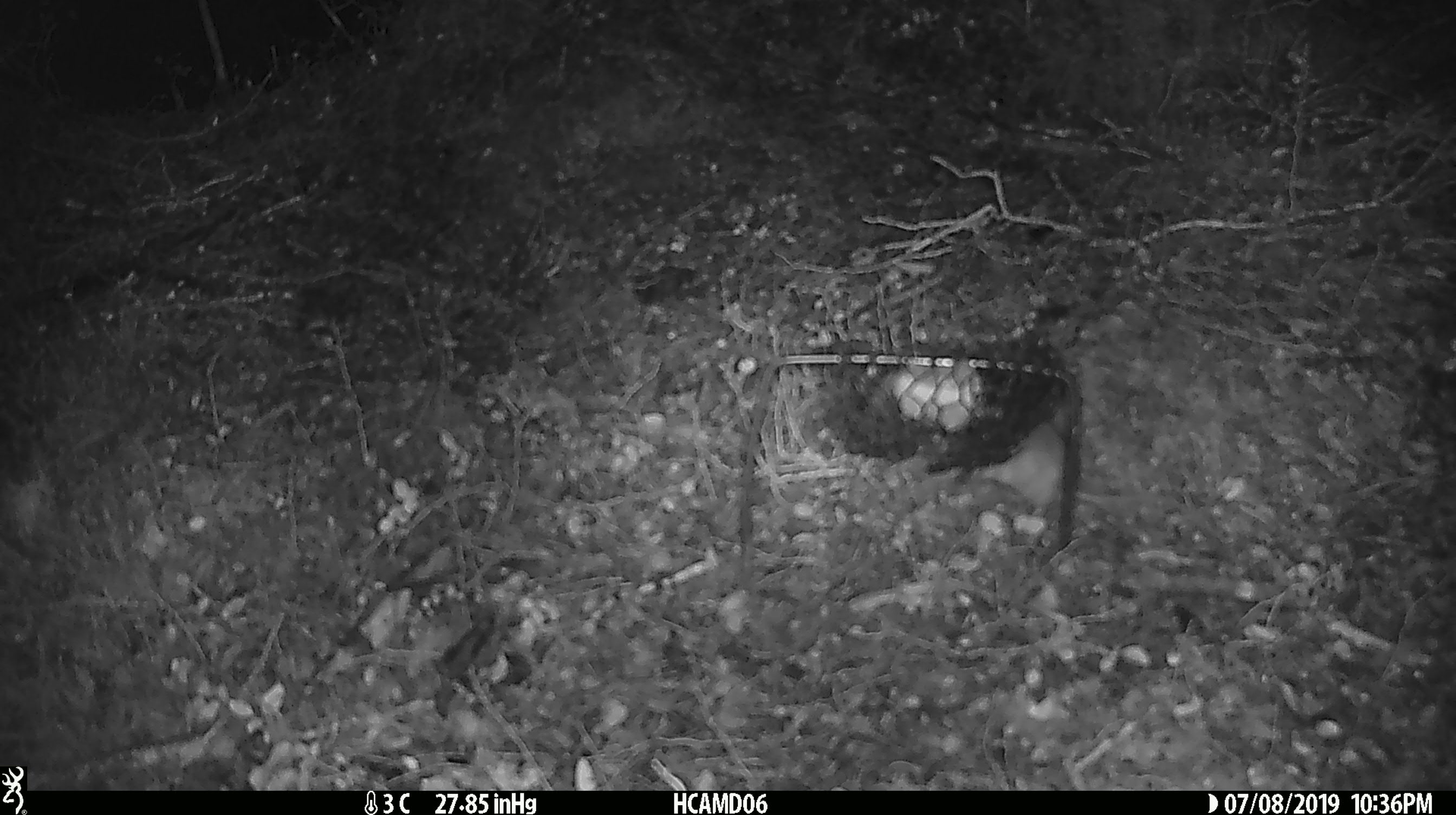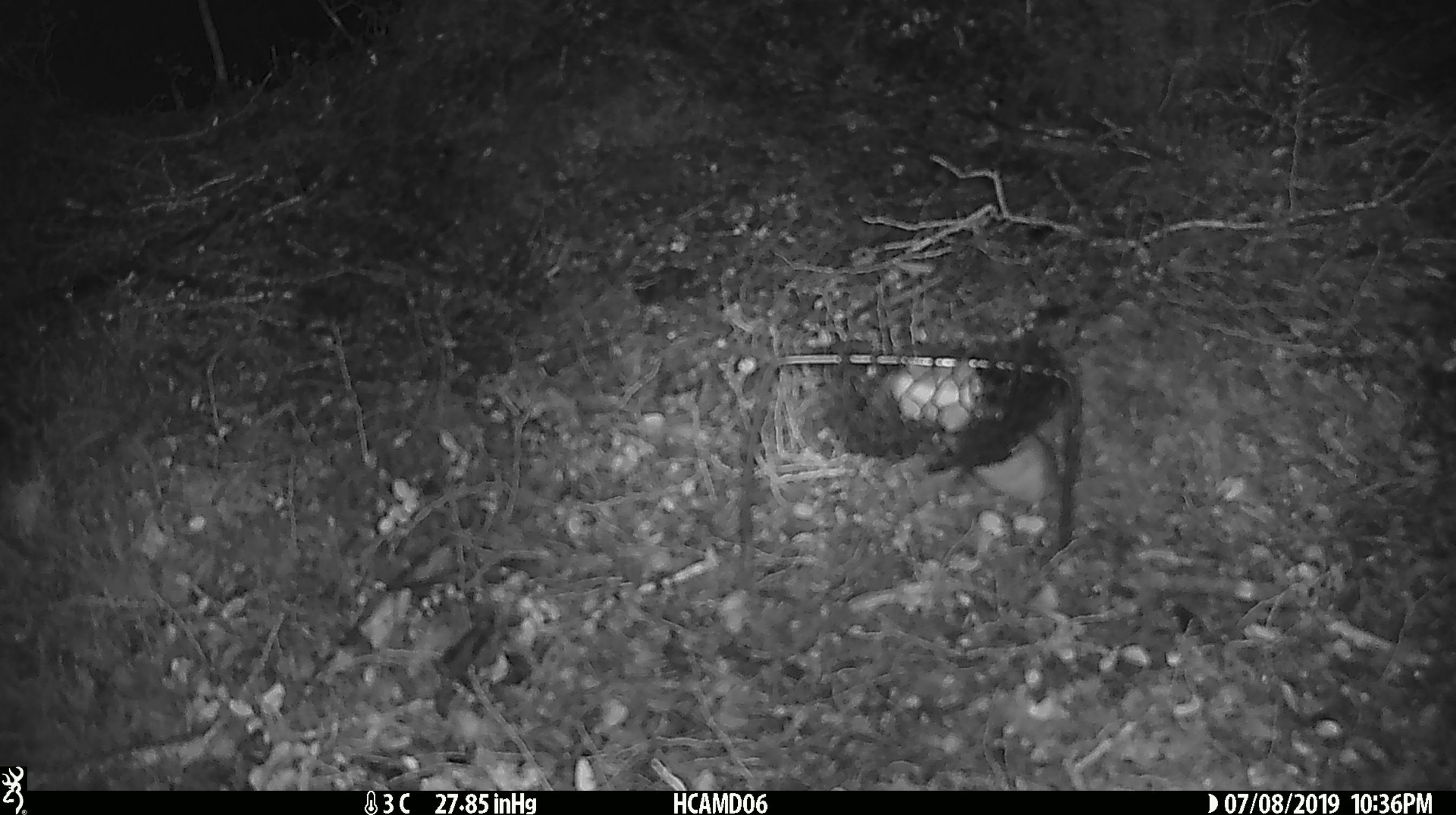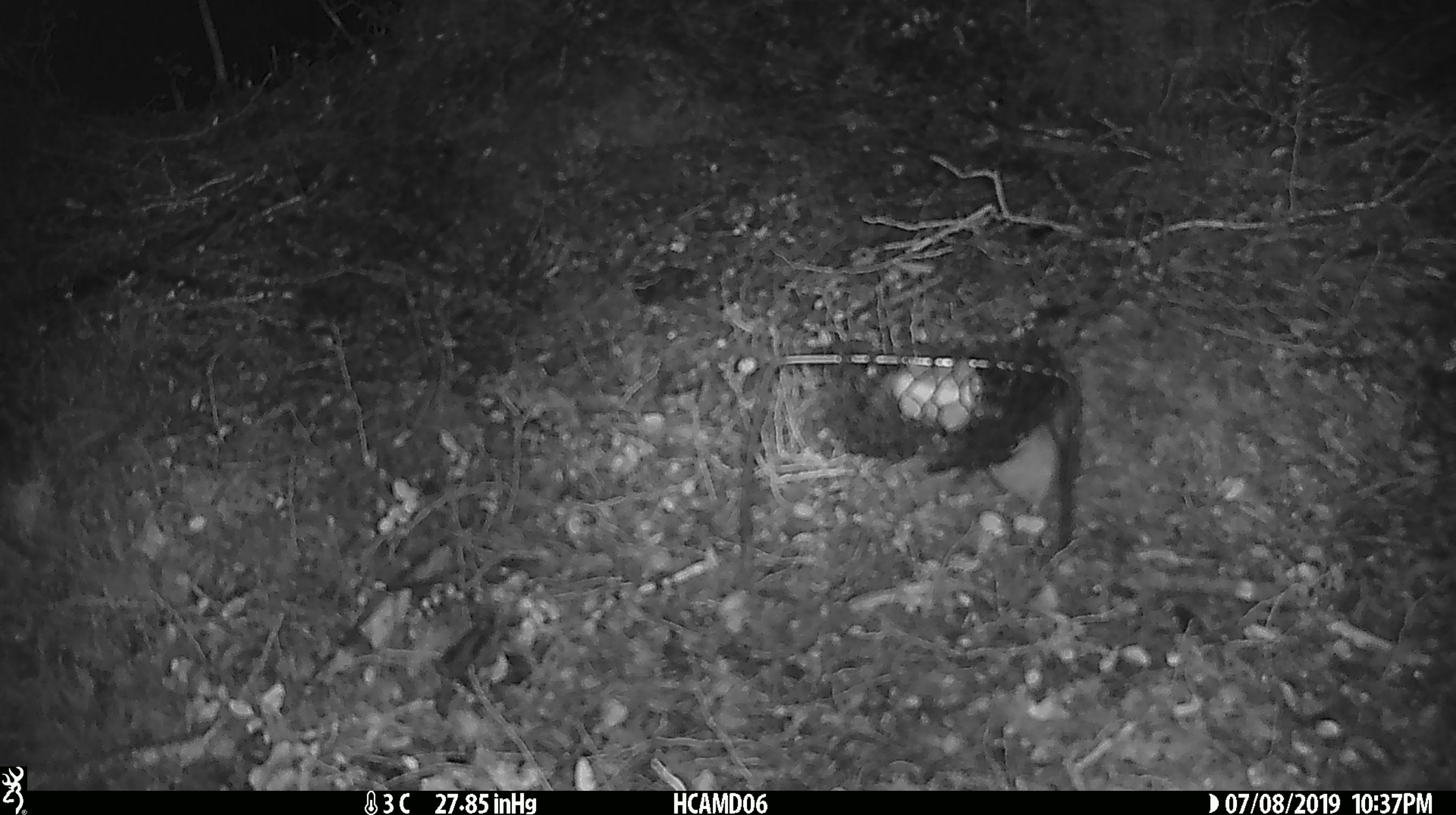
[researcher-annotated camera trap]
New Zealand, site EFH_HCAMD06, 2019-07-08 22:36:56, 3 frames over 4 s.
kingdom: Animalia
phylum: Chordata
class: Mammalia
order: Rodentia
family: Muridae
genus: Mus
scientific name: Mus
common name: mouse